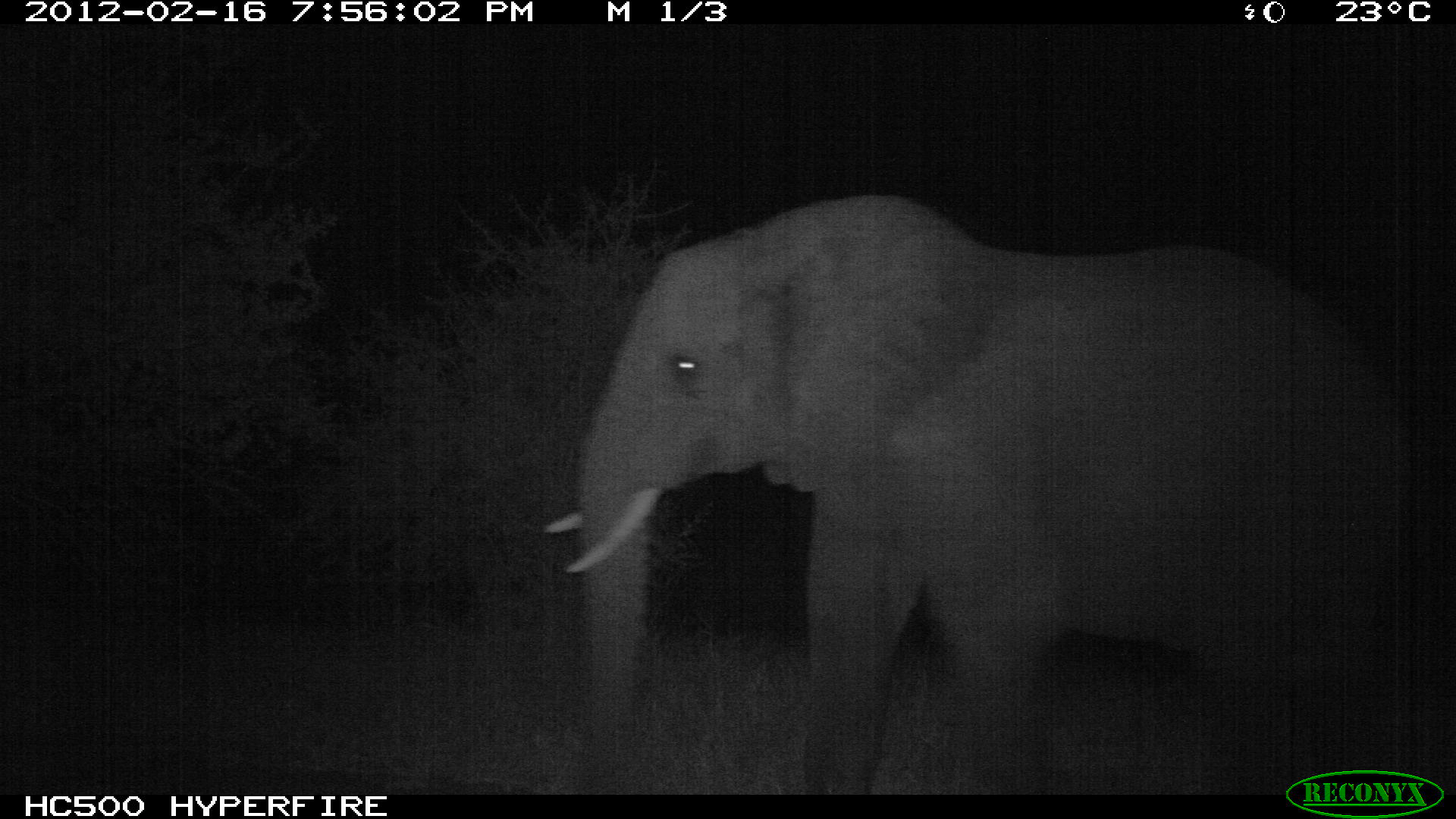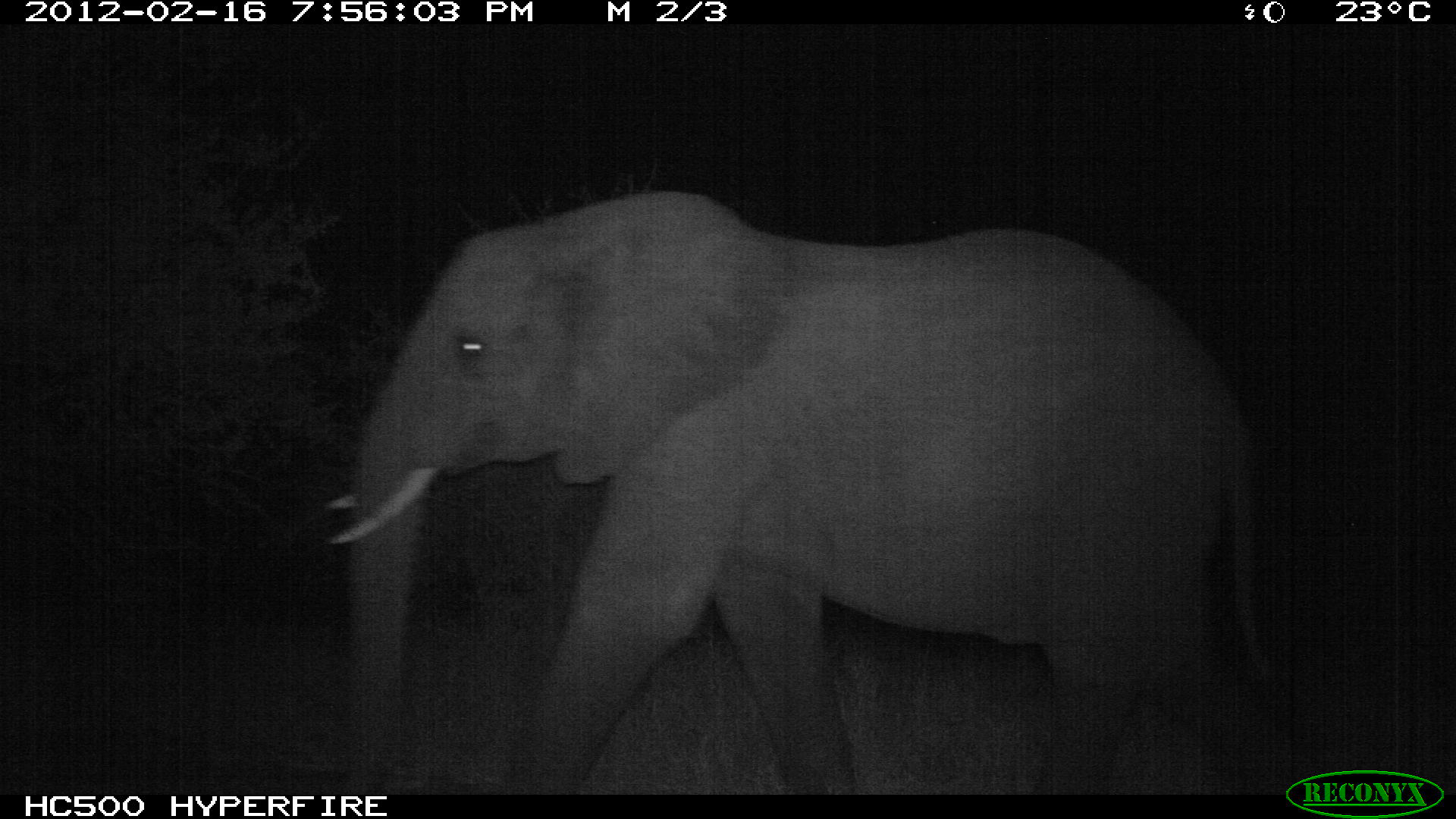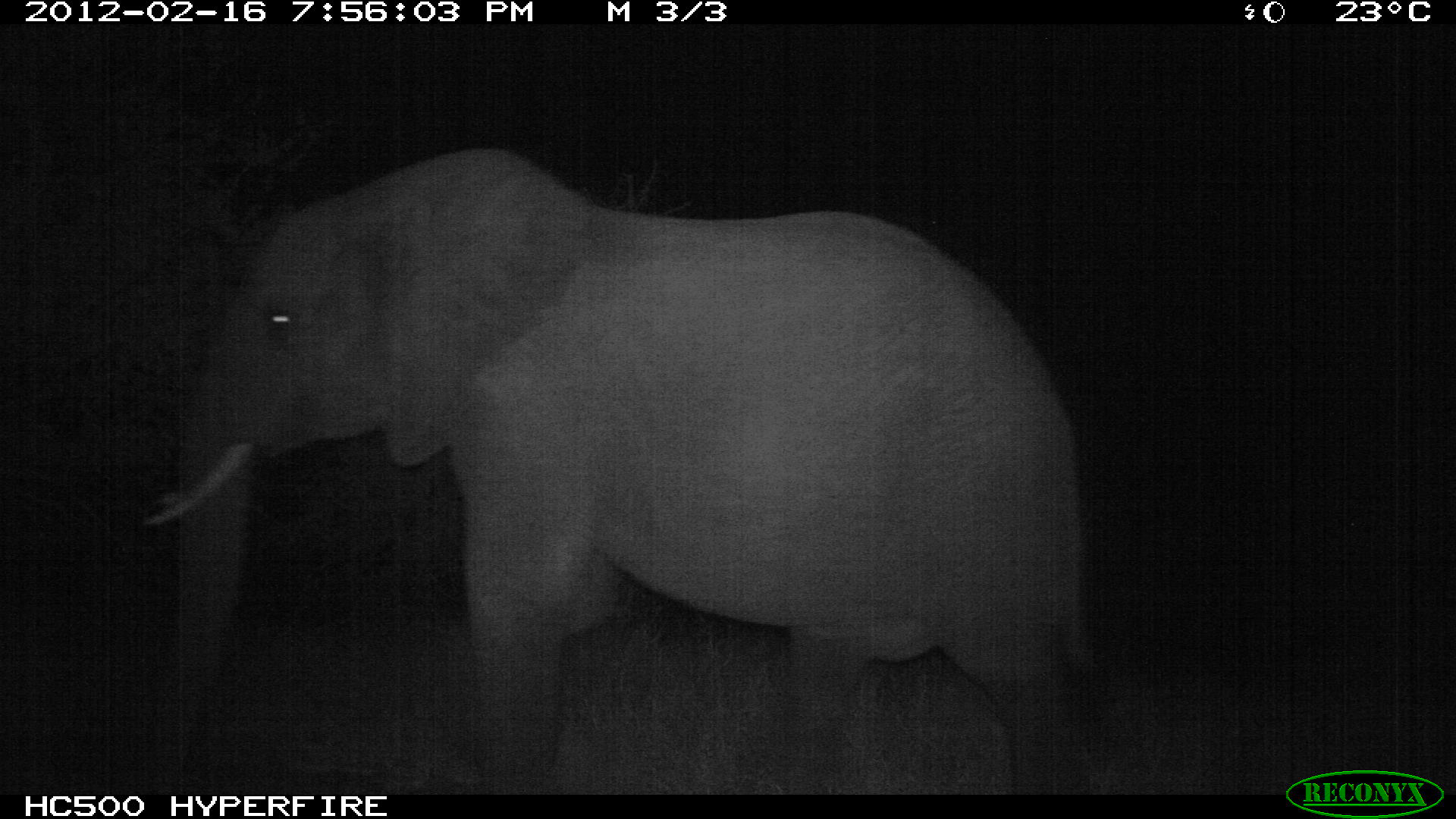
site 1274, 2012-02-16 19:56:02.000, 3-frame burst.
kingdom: Animalia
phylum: Chordata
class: Mammalia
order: Proboscidea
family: Elephantidae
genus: Loxodonta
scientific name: Loxodonta africana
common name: african bush elephant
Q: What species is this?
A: Loxodonta africana (african bush elephant).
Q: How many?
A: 1.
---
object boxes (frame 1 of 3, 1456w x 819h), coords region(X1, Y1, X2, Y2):
loxodonta africana: region(544, 194, 1417, 794)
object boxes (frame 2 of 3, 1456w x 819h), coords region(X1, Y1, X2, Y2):
loxodonta africana: region(327, 190, 1287, 794)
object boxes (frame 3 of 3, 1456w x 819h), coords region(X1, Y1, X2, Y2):
loxodonta africana: region(133, 142, 1095, 796)